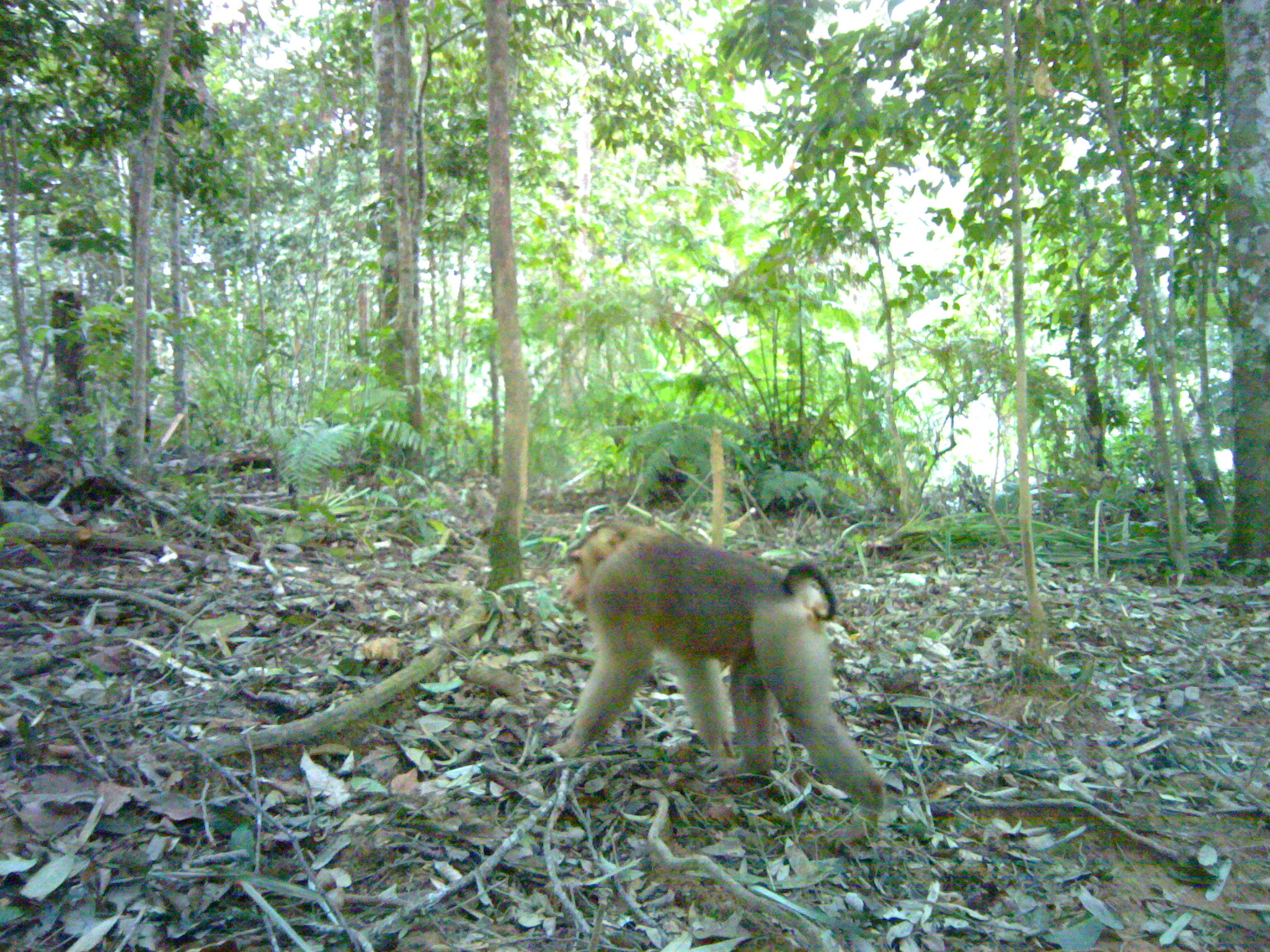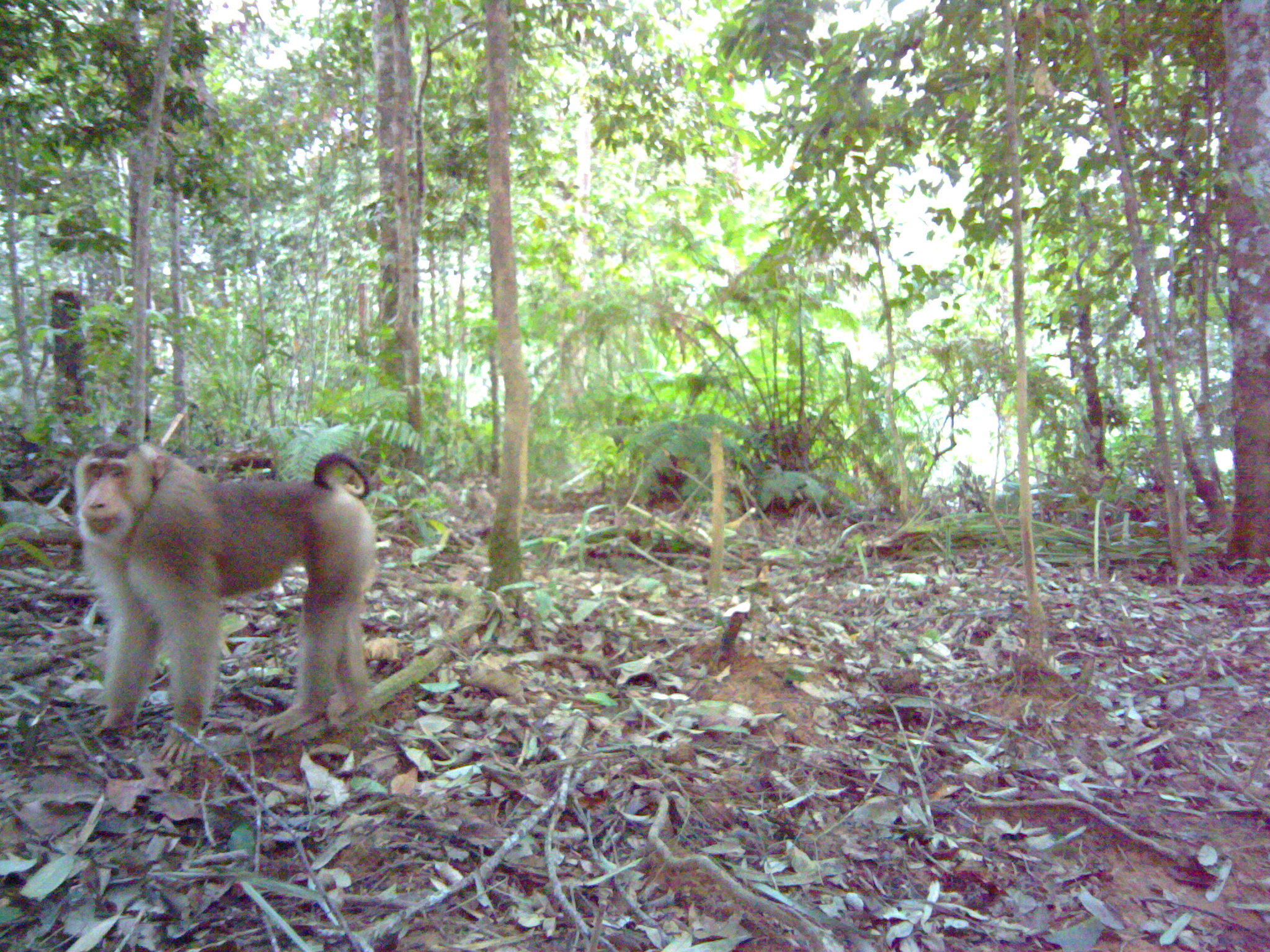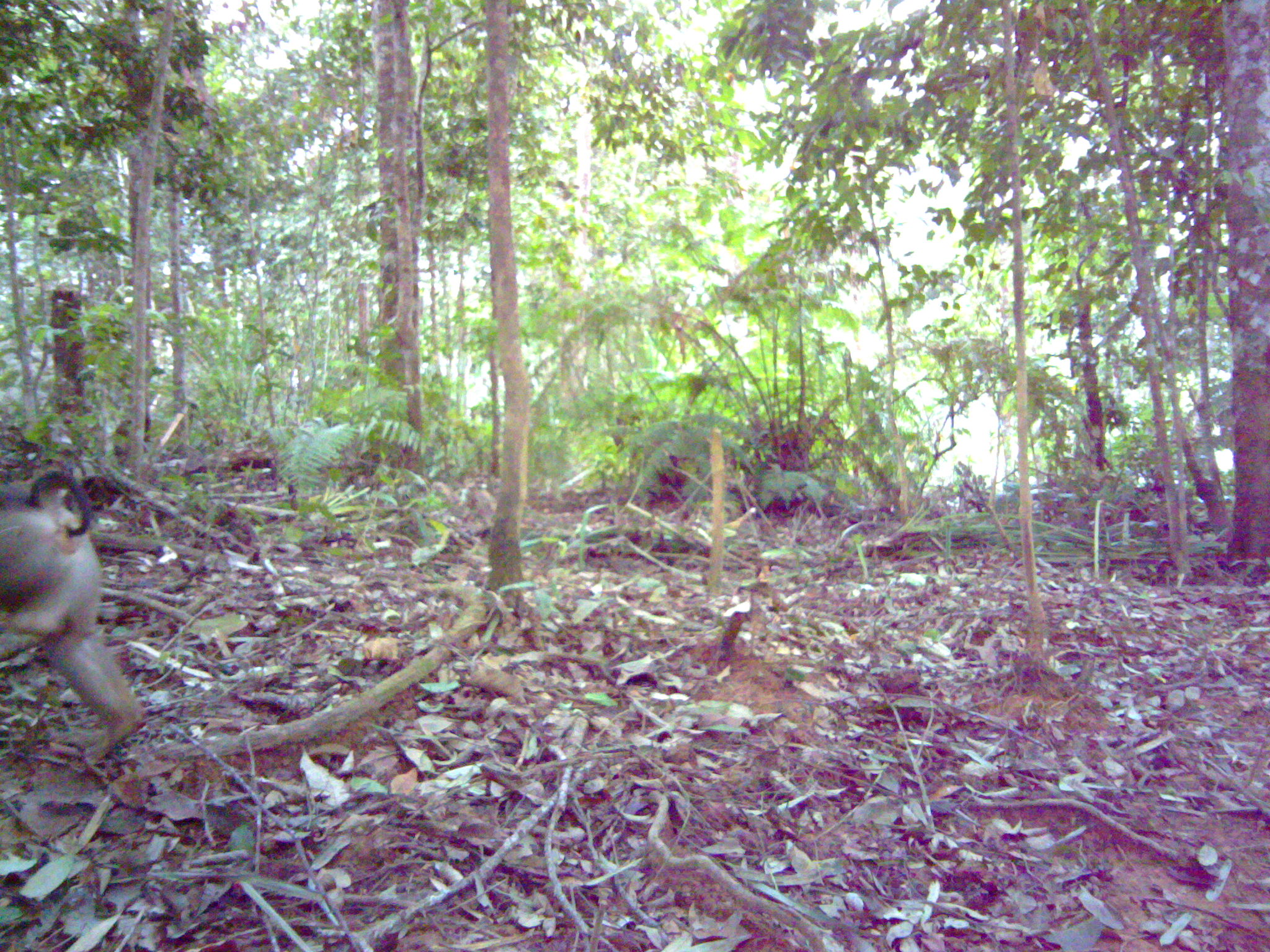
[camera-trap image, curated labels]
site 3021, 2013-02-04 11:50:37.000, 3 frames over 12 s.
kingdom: Animalia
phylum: Chordata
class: Mammalia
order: Primates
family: Cercopithecidae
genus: Macaca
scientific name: Macaca nemestrina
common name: southern pig-tailed macaque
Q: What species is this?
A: Macaca nemestrina (southern pig-tailed macaque).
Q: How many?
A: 1.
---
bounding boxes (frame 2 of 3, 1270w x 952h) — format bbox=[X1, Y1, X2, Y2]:
macaca nemestrina: bbox=[76, 441, 377, 766]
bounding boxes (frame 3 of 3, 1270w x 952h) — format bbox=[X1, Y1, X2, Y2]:
macaca nemestrina: bbox=[0, 471, 138, 768]